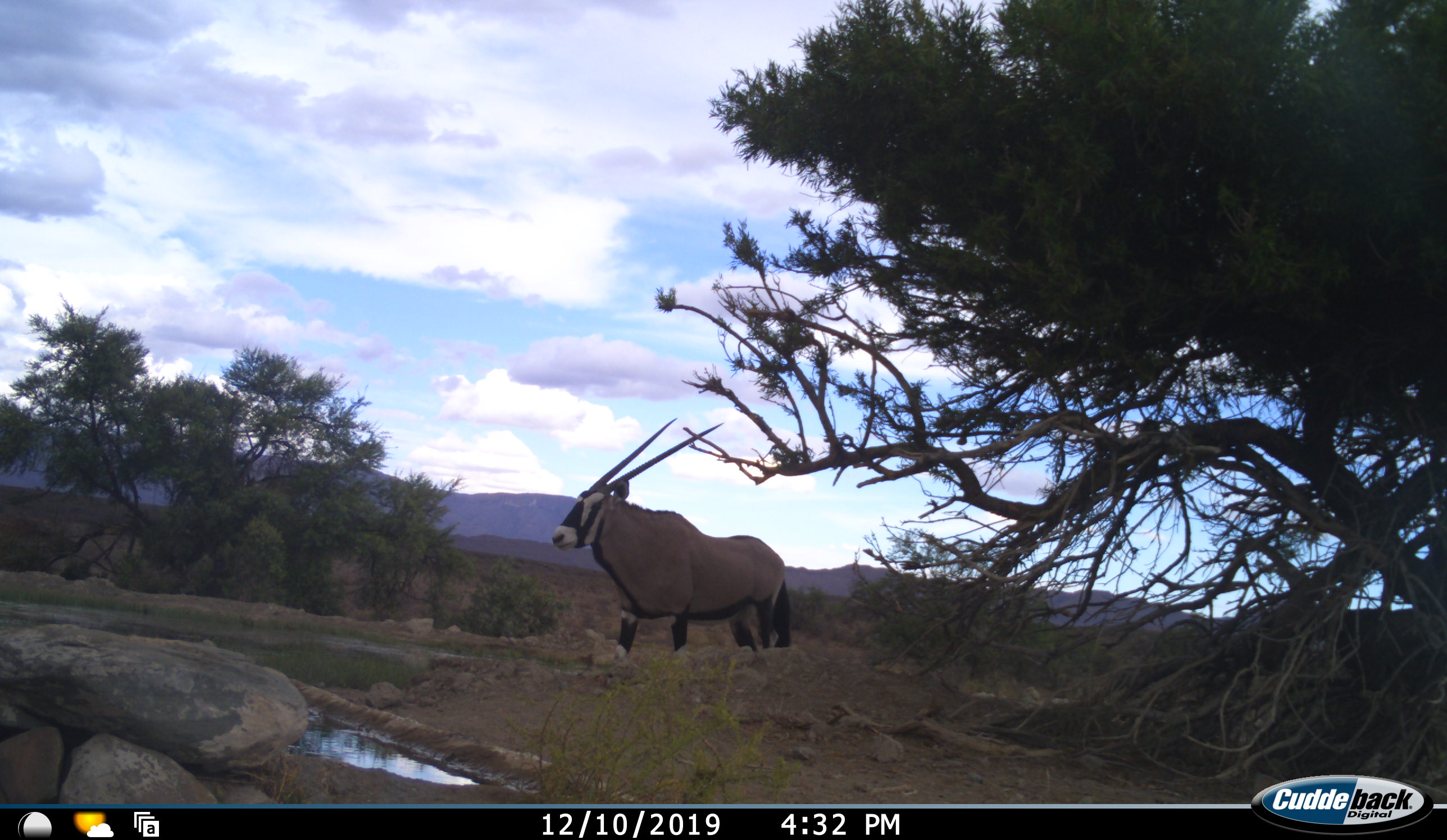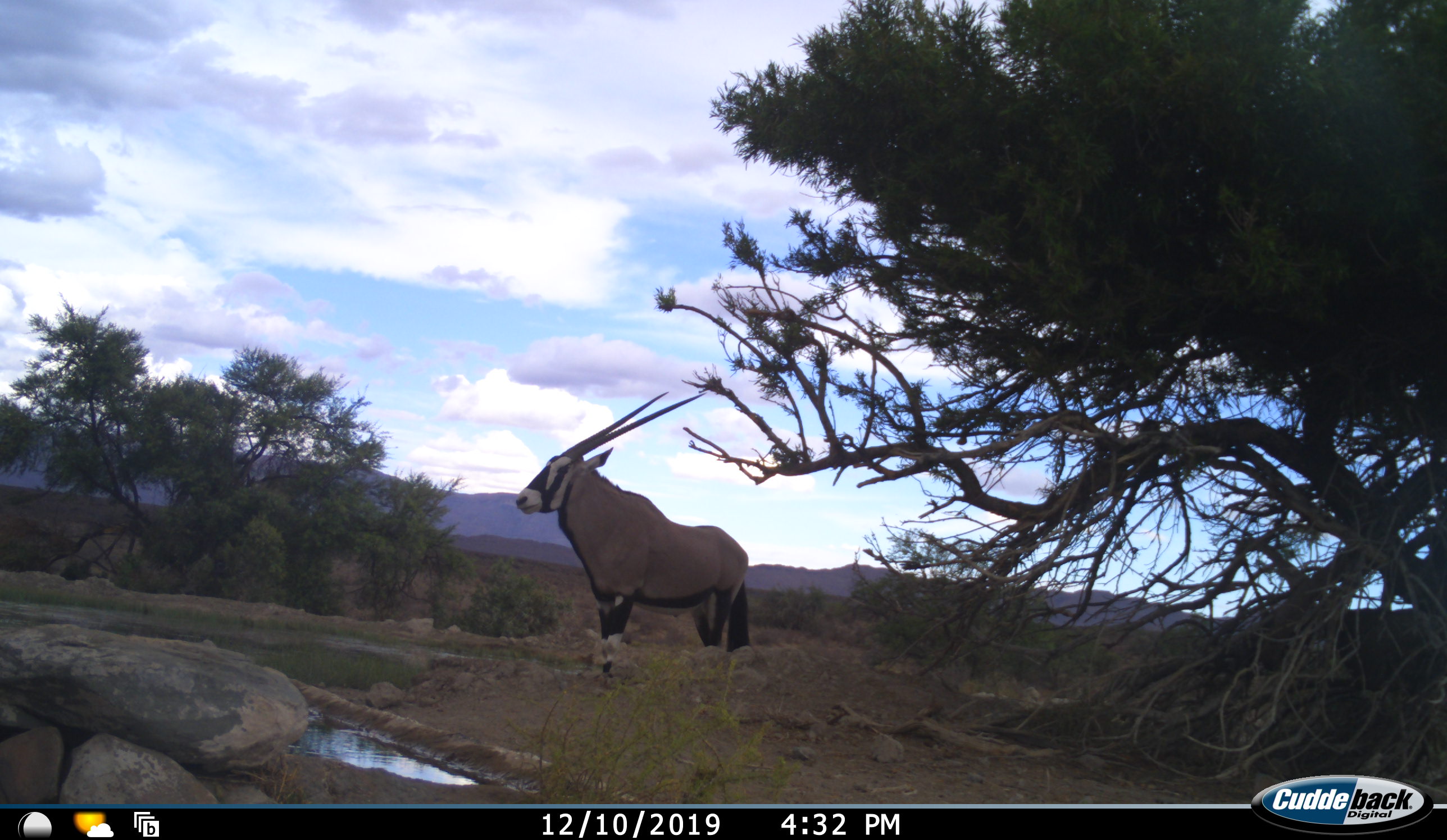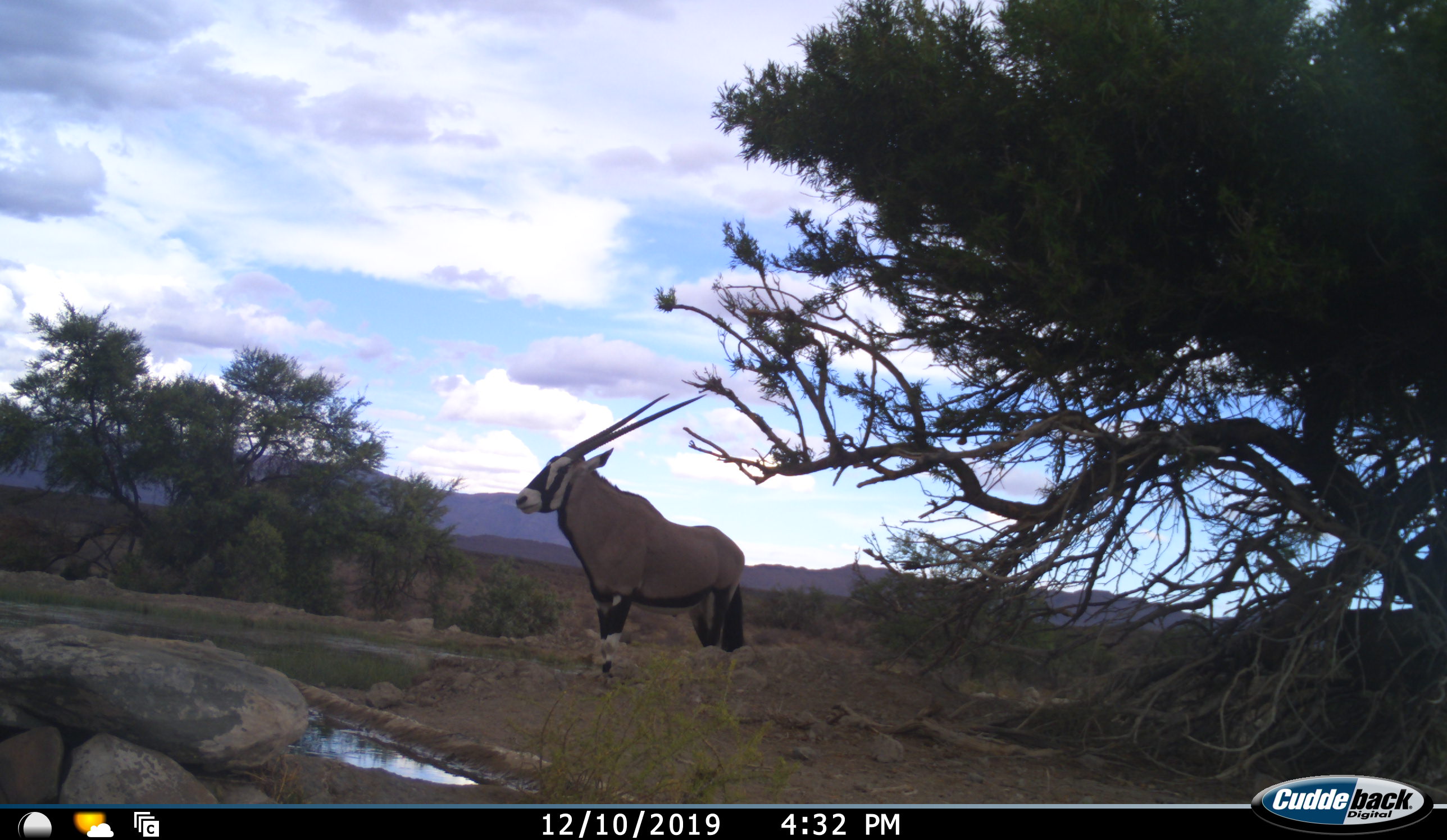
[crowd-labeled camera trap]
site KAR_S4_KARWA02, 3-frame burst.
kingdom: Animalia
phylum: Chordata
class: Mammalia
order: Artiodactyla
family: Bovidae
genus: Oryx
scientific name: Oryx gazella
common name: gemsbok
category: oryx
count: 1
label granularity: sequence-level